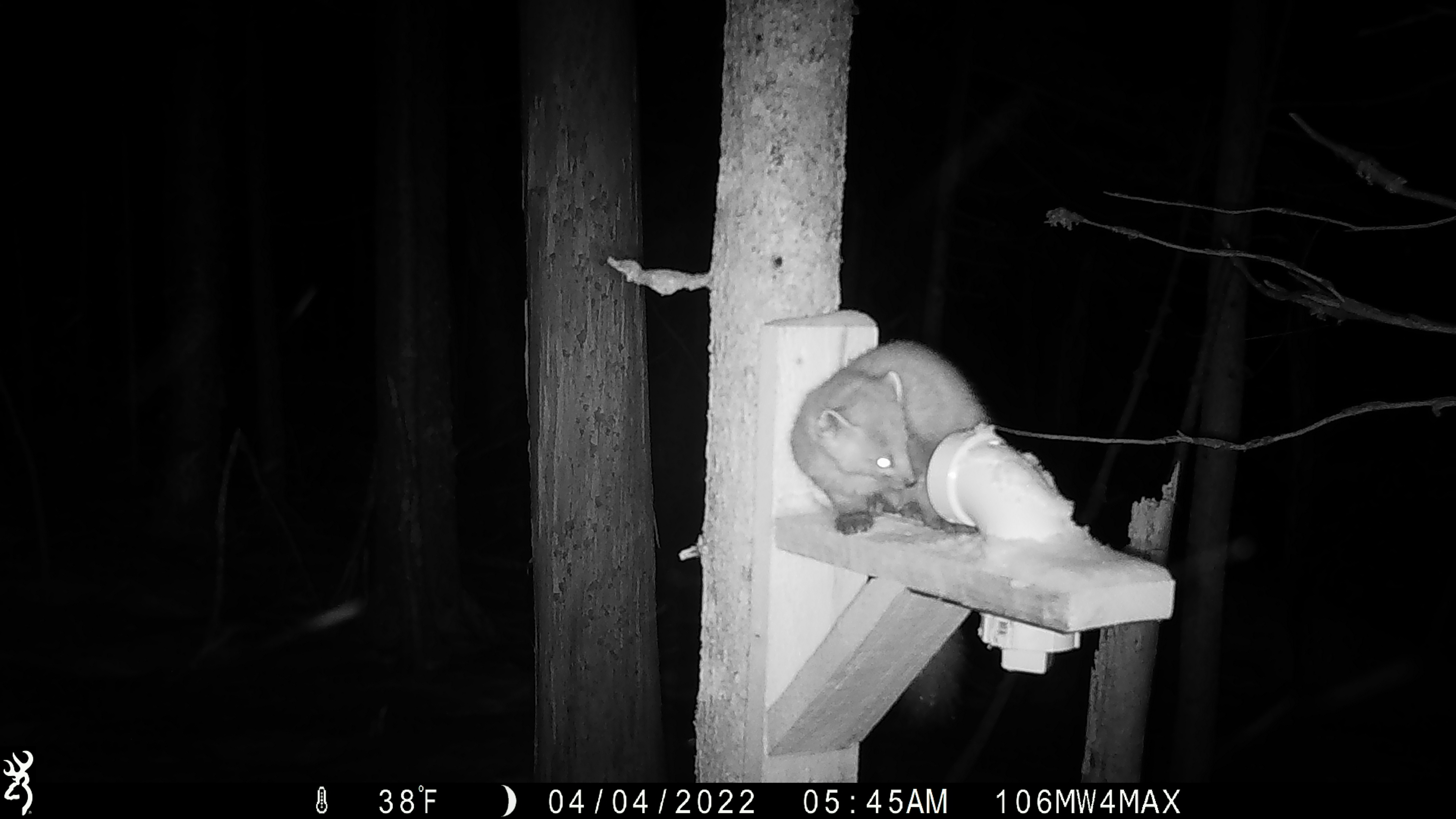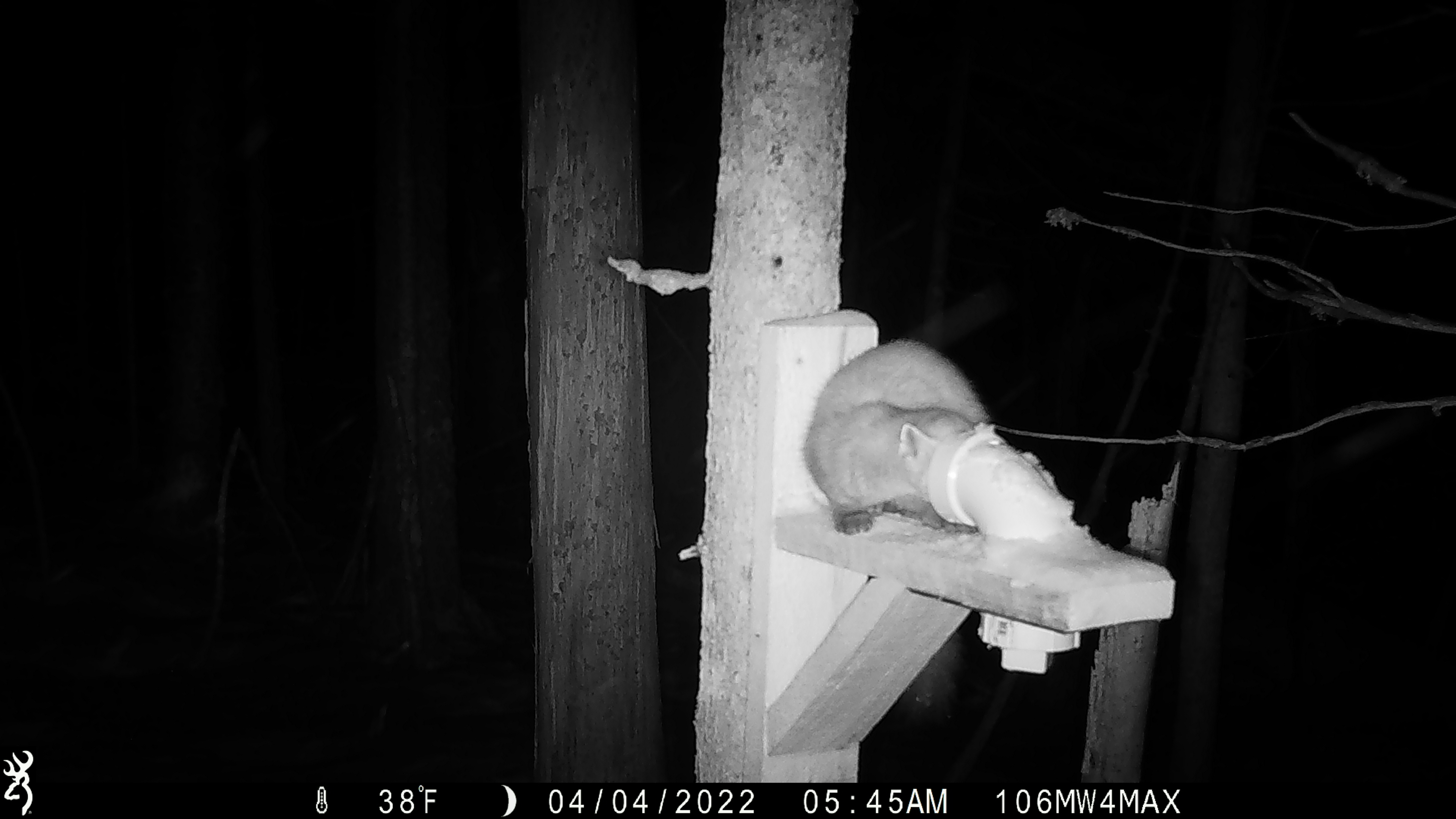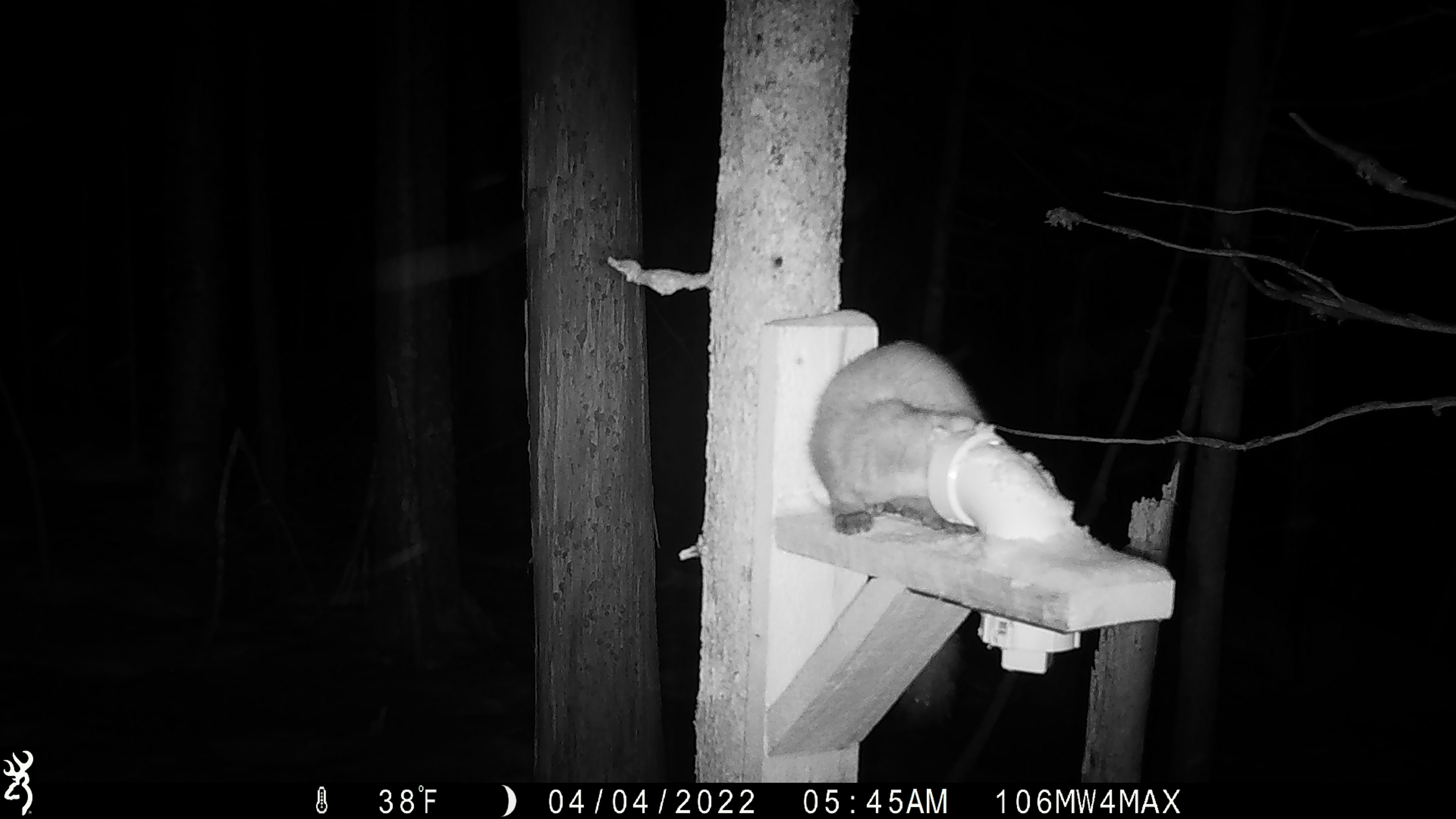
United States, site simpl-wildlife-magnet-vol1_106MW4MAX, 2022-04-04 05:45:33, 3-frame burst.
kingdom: Animalia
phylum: Chordata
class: Mammalia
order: Carnivora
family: Mustelidae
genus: Martes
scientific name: Martes americana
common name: american marten